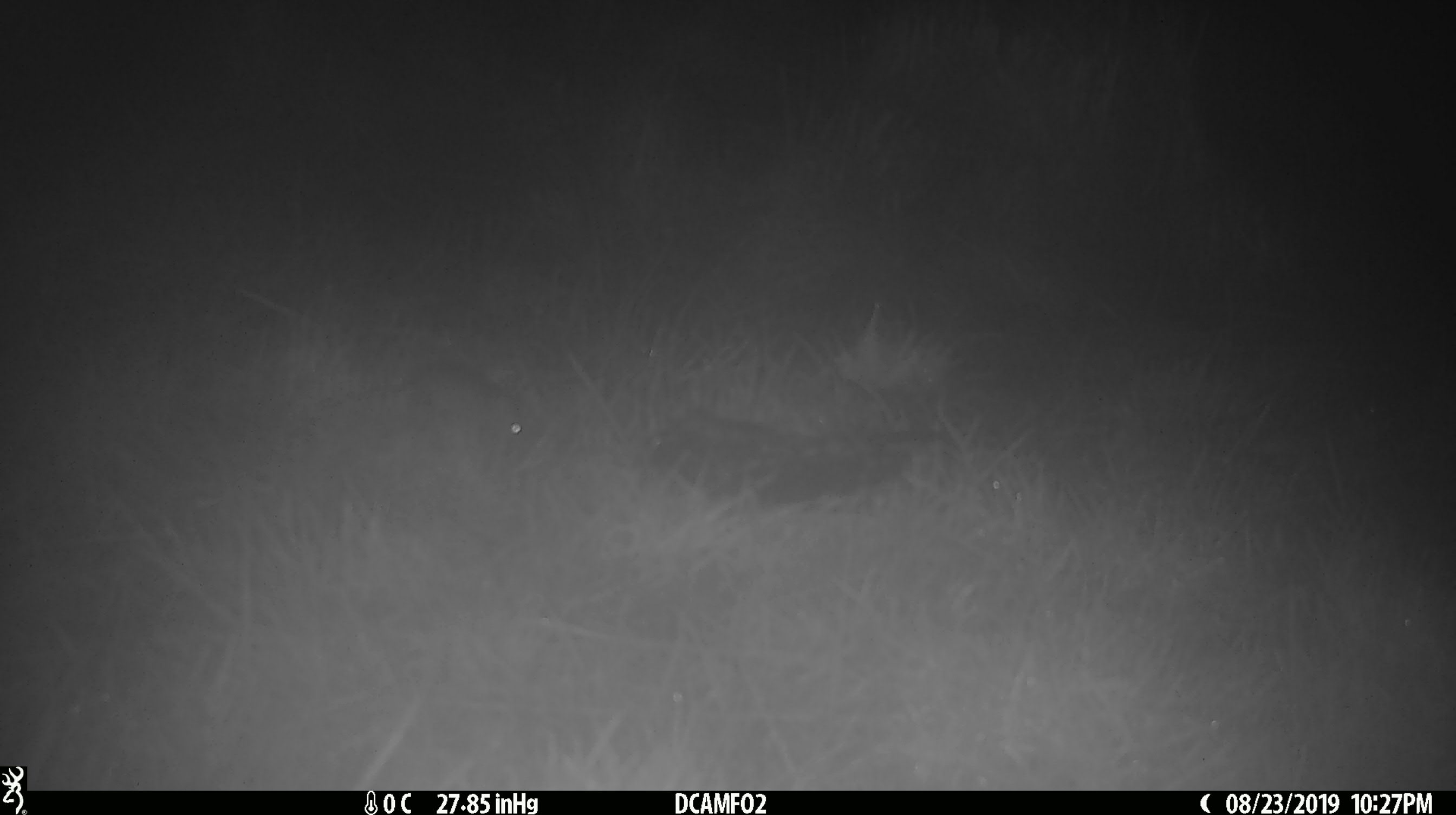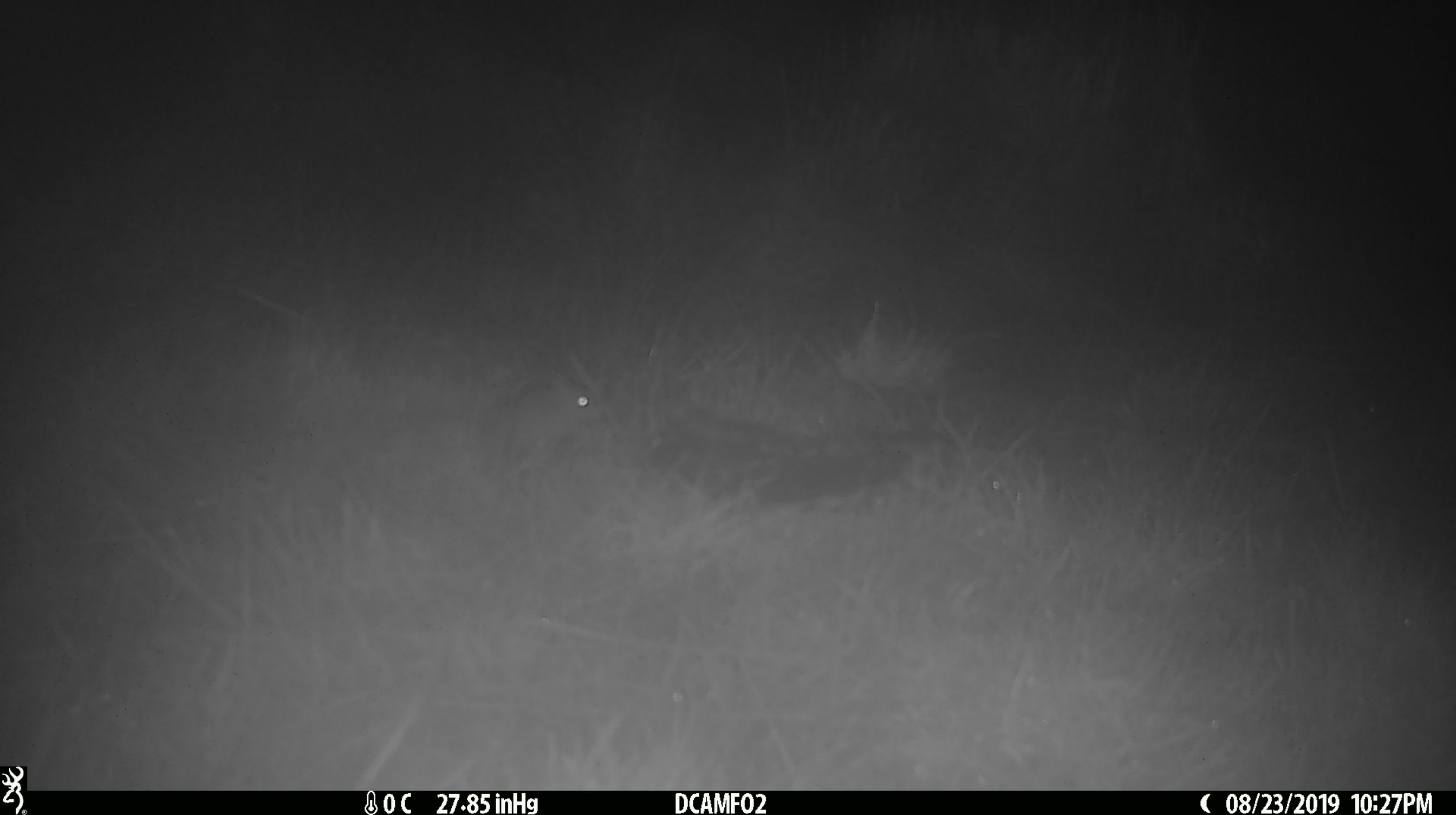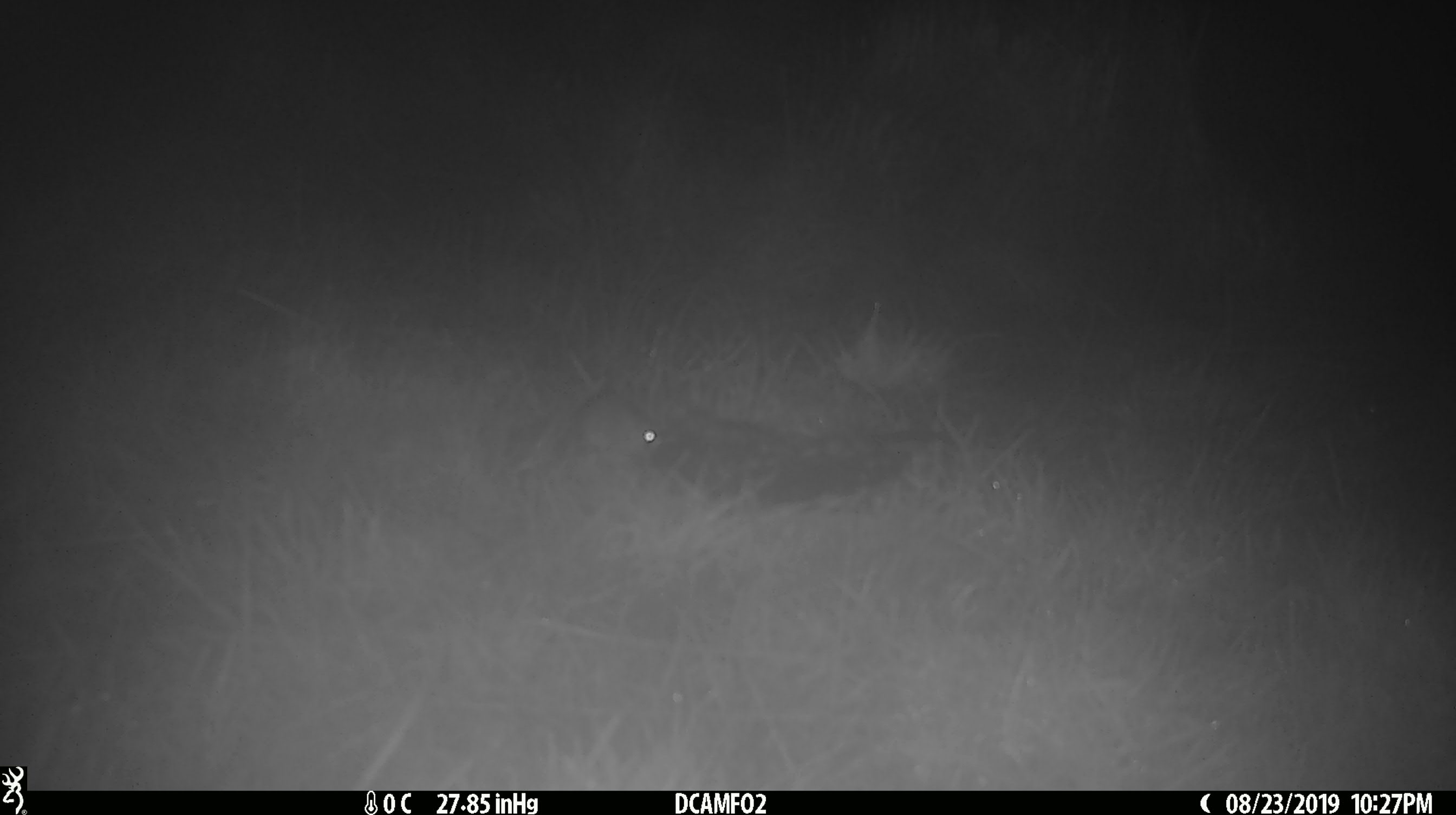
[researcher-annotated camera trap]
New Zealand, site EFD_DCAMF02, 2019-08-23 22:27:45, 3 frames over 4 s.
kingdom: Animalia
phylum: Chordata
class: Mammalia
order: Rodentia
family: Muridae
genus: Mus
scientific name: Mus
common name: mouse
Mouse (Mus).